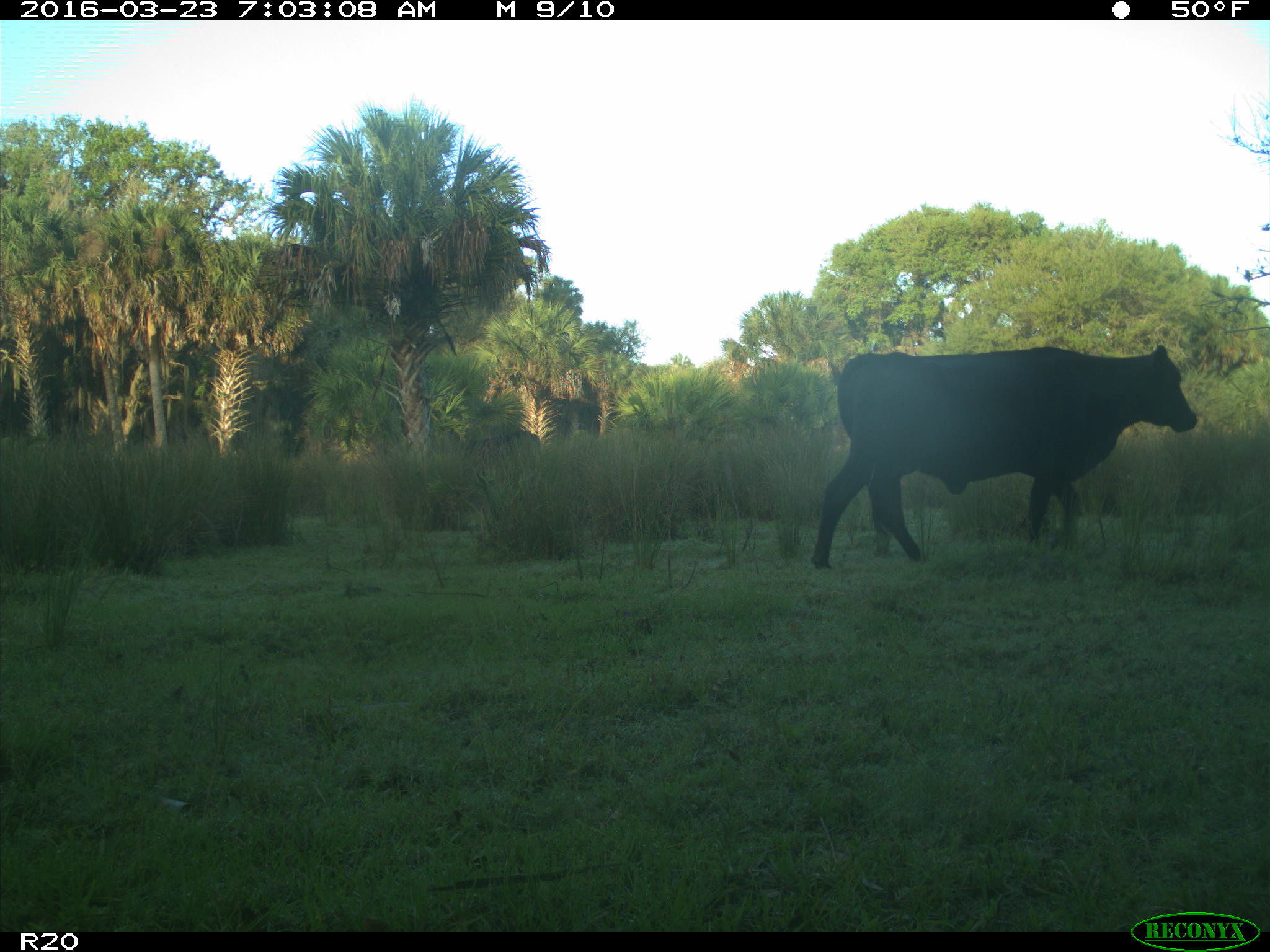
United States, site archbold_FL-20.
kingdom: Animalia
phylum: Chordata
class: Mammalia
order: Artiodactyla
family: Bovidae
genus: Bos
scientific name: Bos taurus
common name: domestic cow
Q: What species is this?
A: Bos taurus (domestic cow).